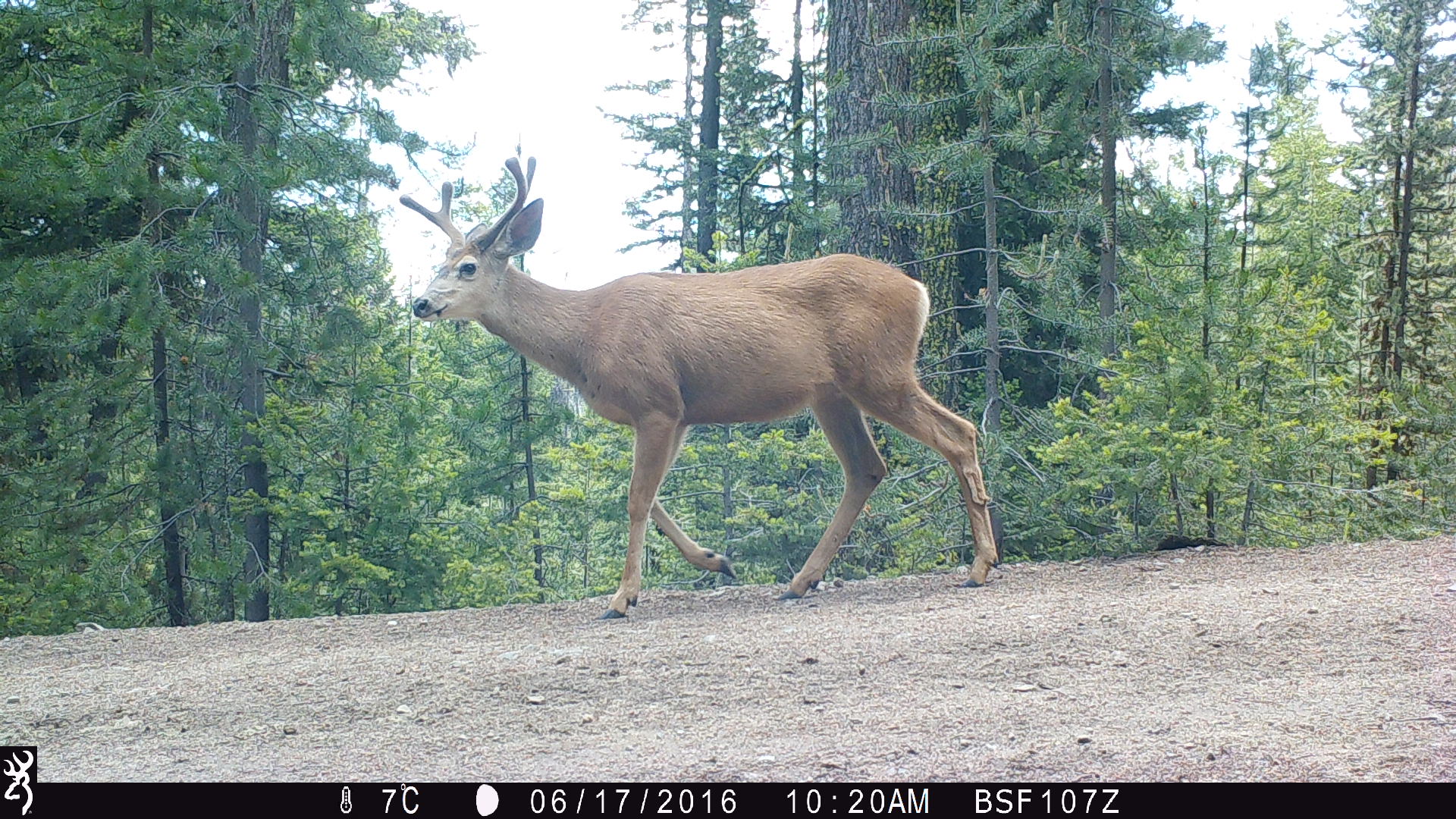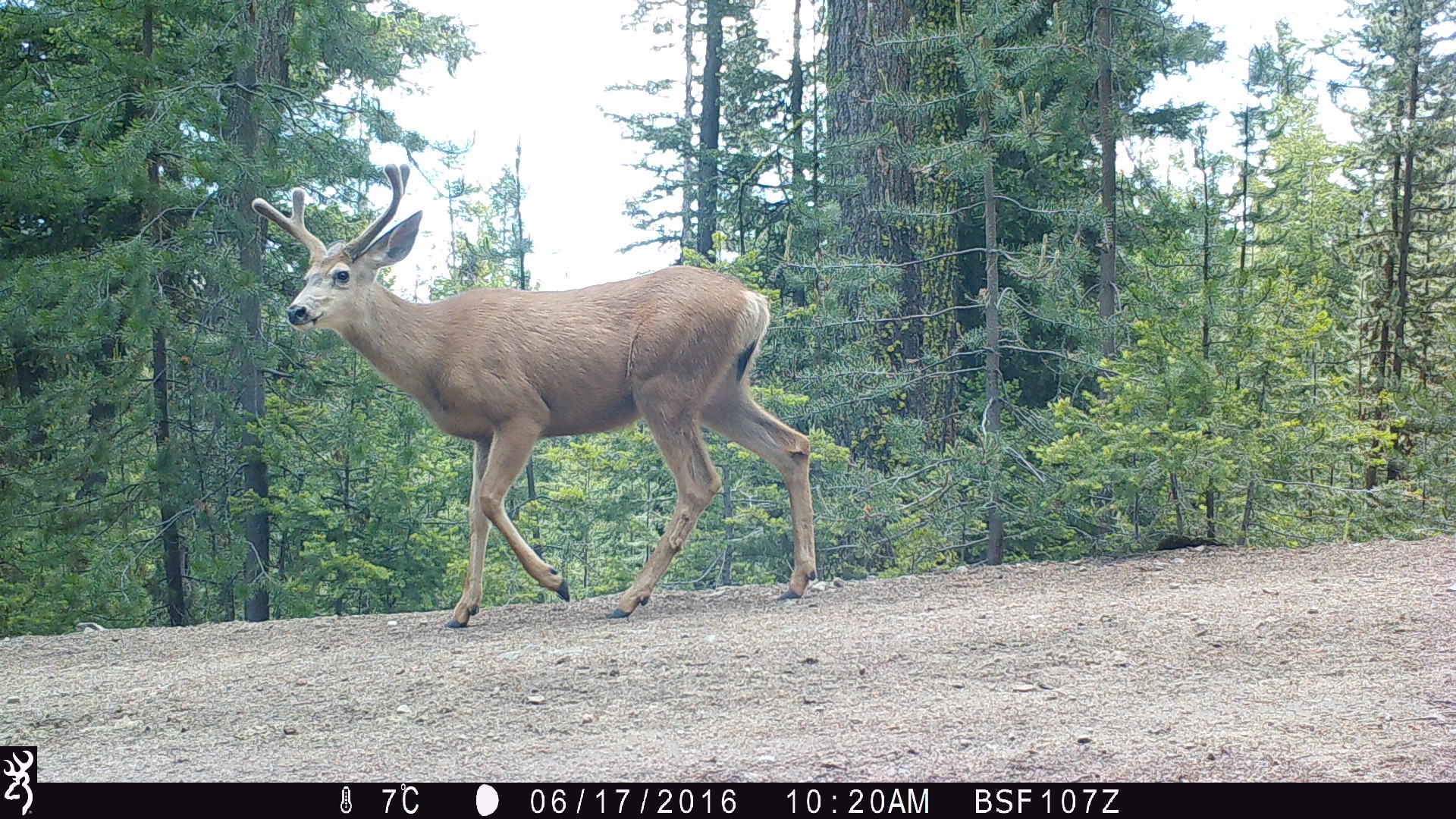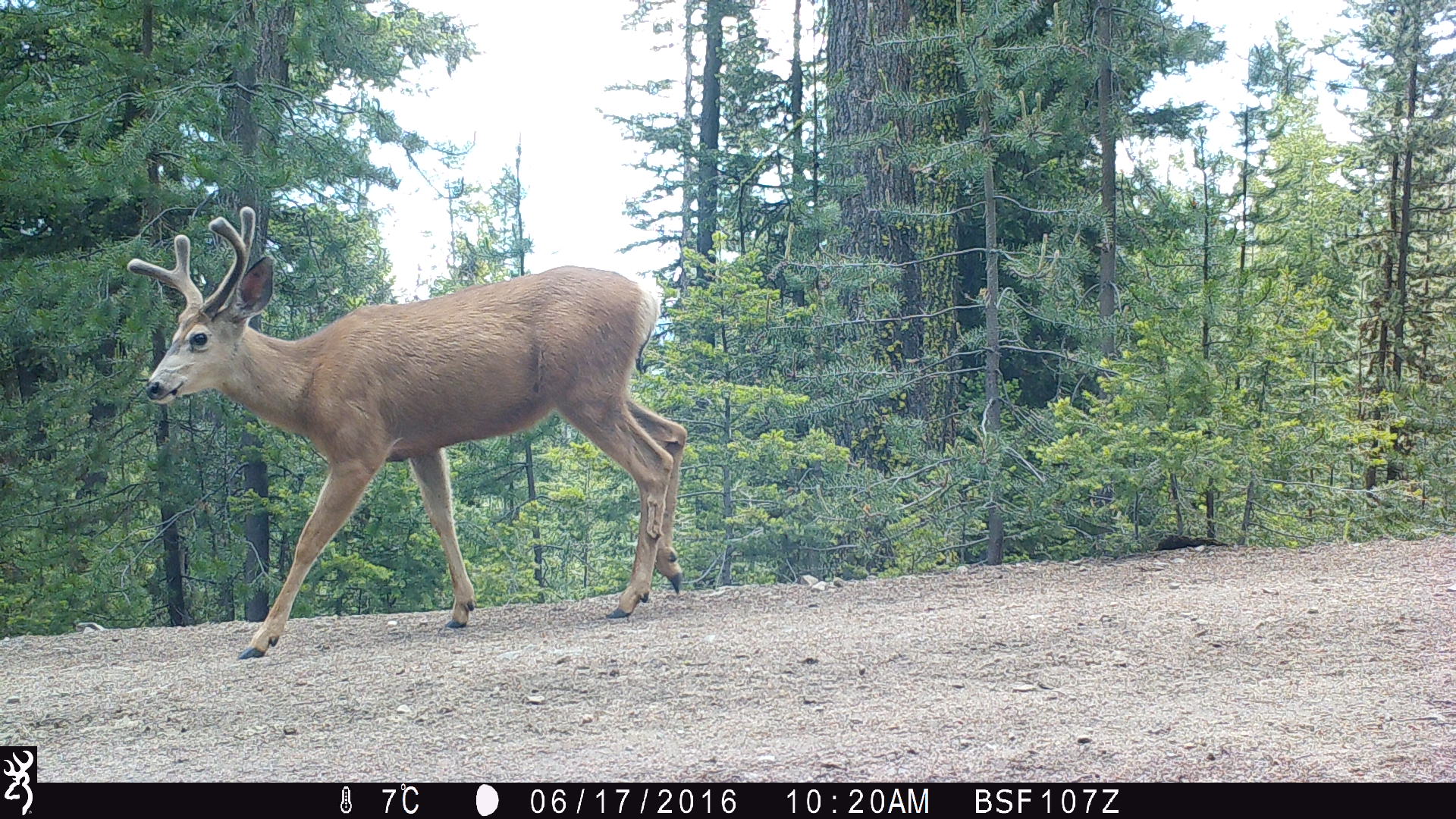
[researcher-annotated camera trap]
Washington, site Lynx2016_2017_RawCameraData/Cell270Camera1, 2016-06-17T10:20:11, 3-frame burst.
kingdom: Animalia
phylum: Chordata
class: Mammalia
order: Artiodactyla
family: Cervidae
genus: Odocoileus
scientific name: Odocoileus hemionus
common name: mule deer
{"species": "Odocoileus hemionus (mule deer)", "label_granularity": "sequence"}